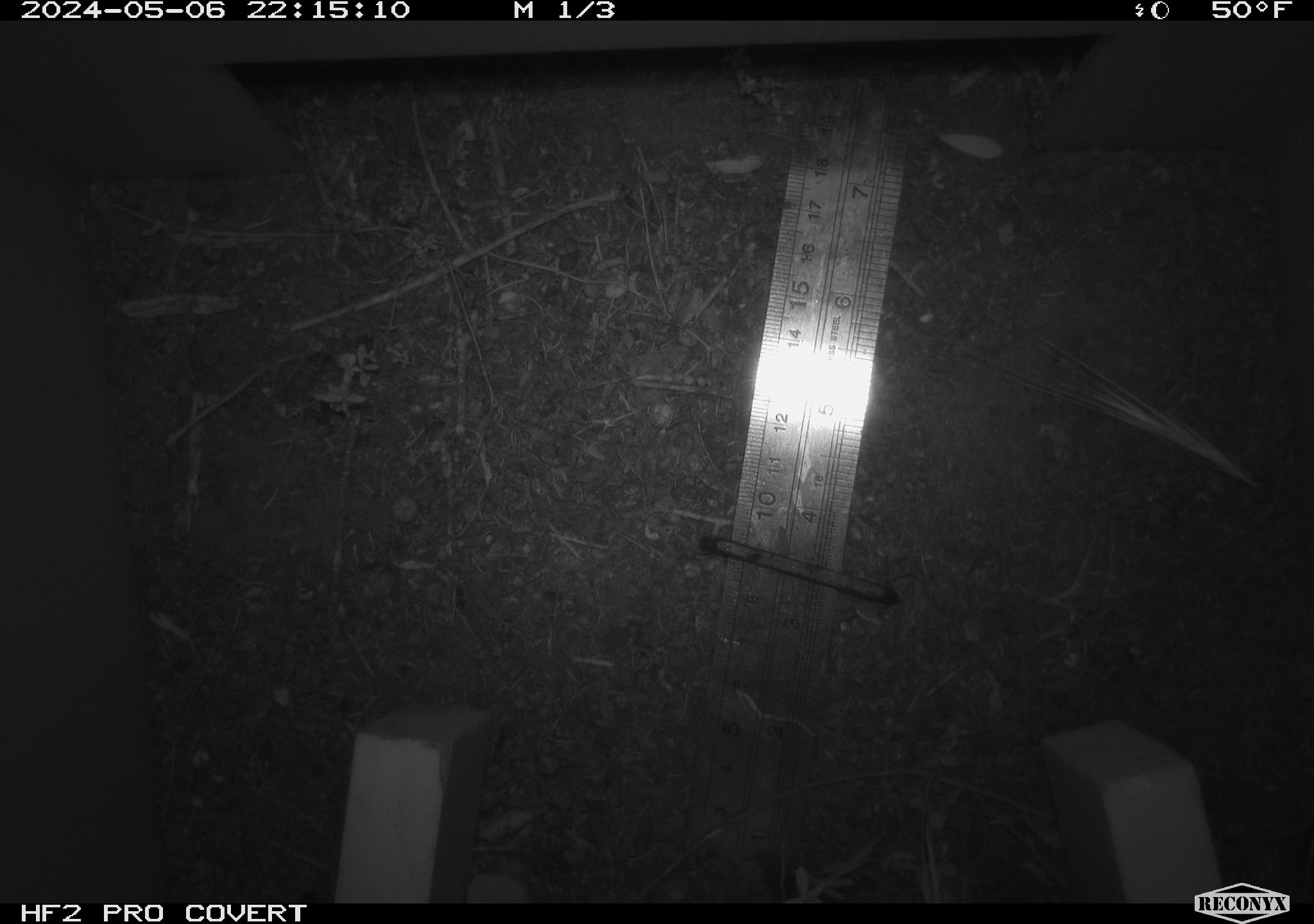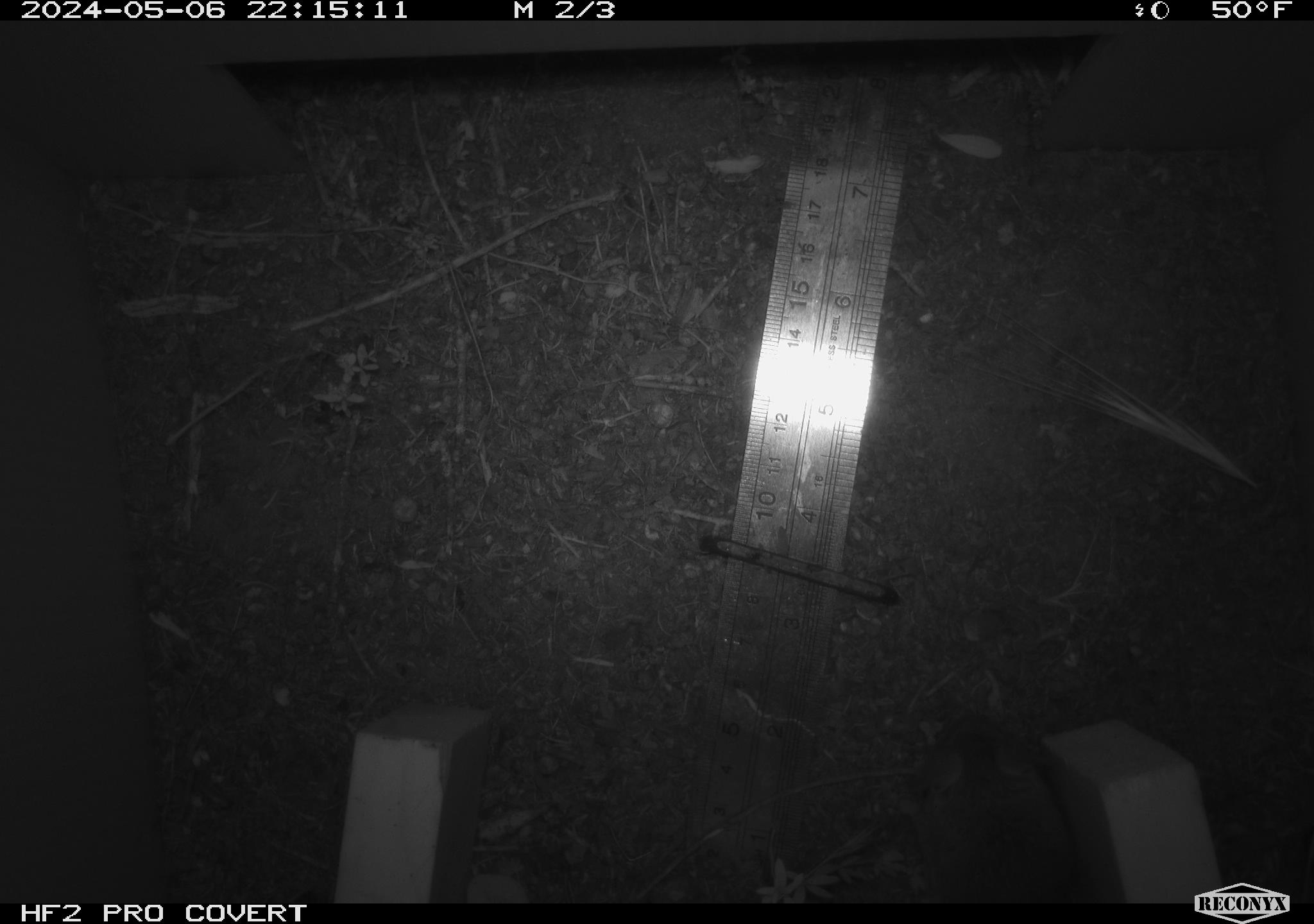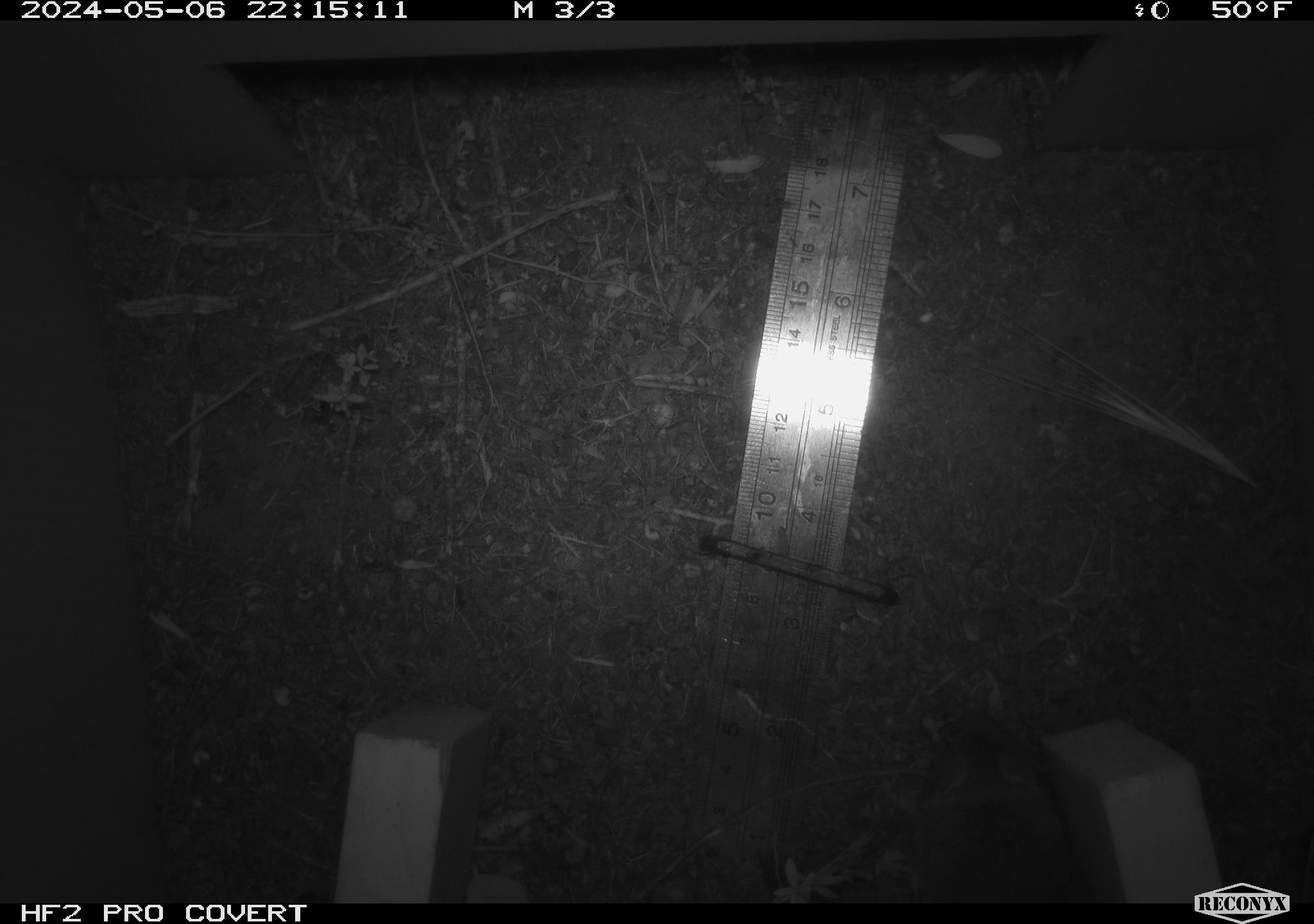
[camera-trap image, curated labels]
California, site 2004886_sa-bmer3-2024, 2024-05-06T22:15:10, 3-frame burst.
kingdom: Animalia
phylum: Chordata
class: Mammalia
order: Rodentia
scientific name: Rodentia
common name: mouse species